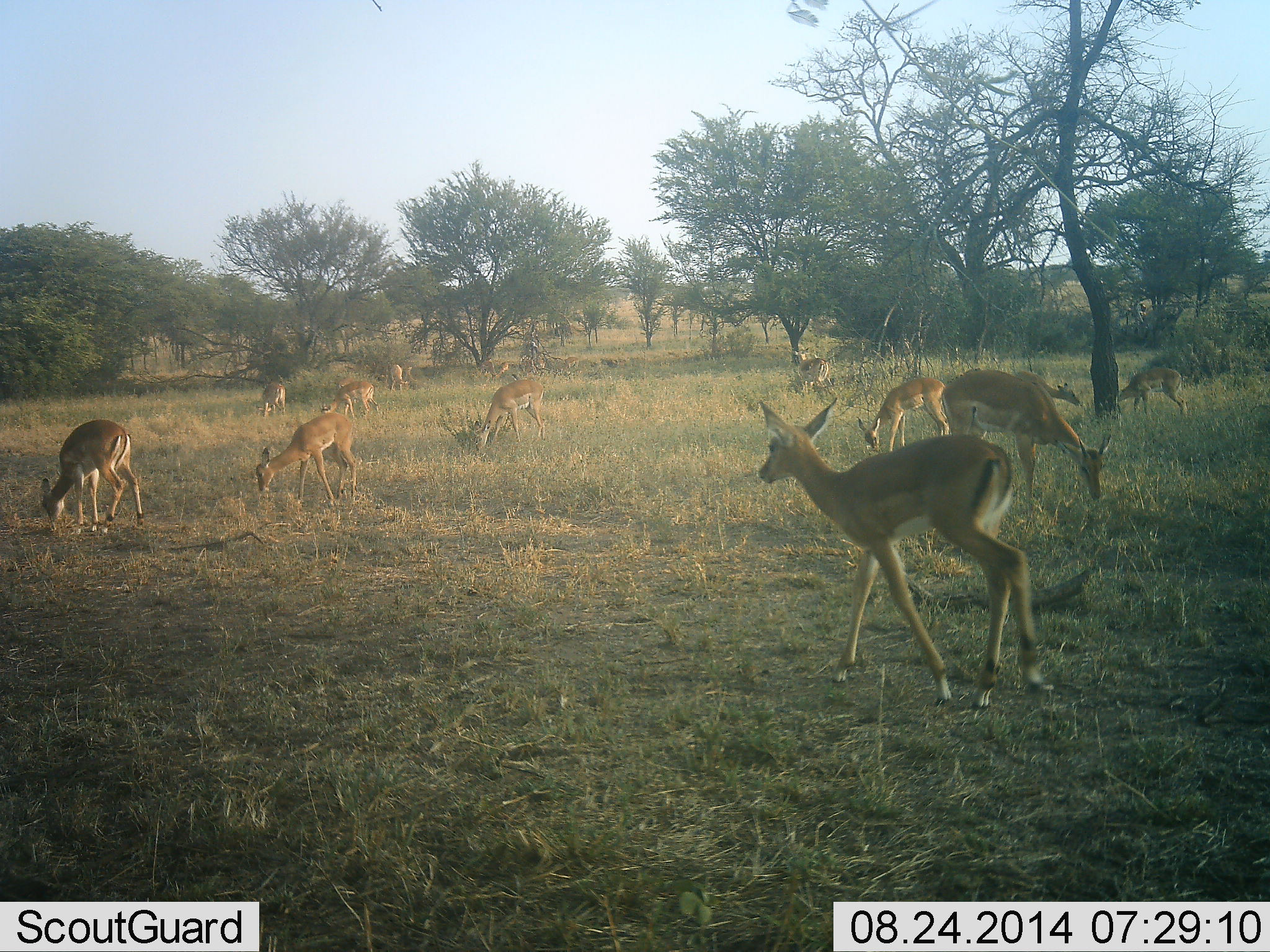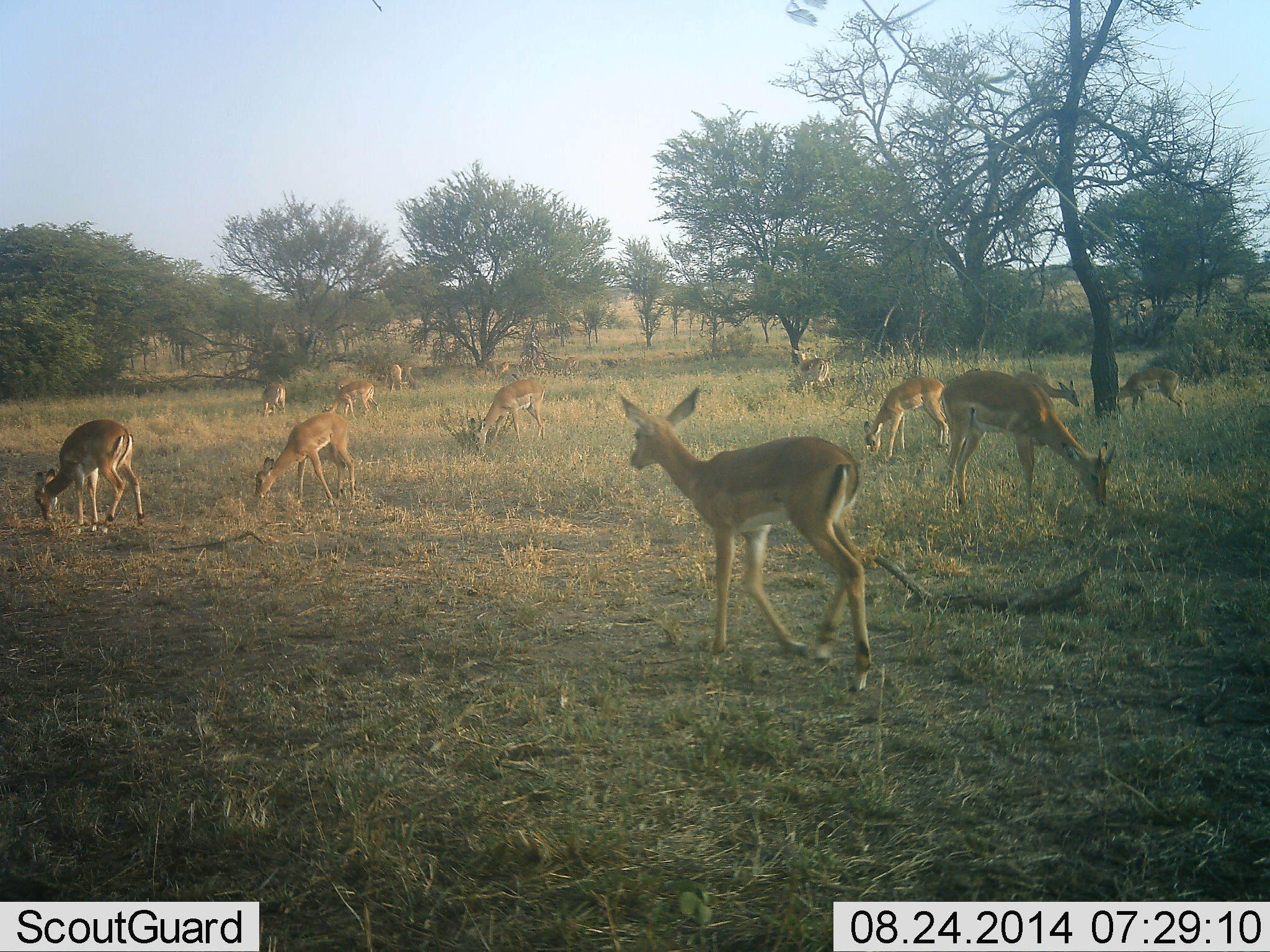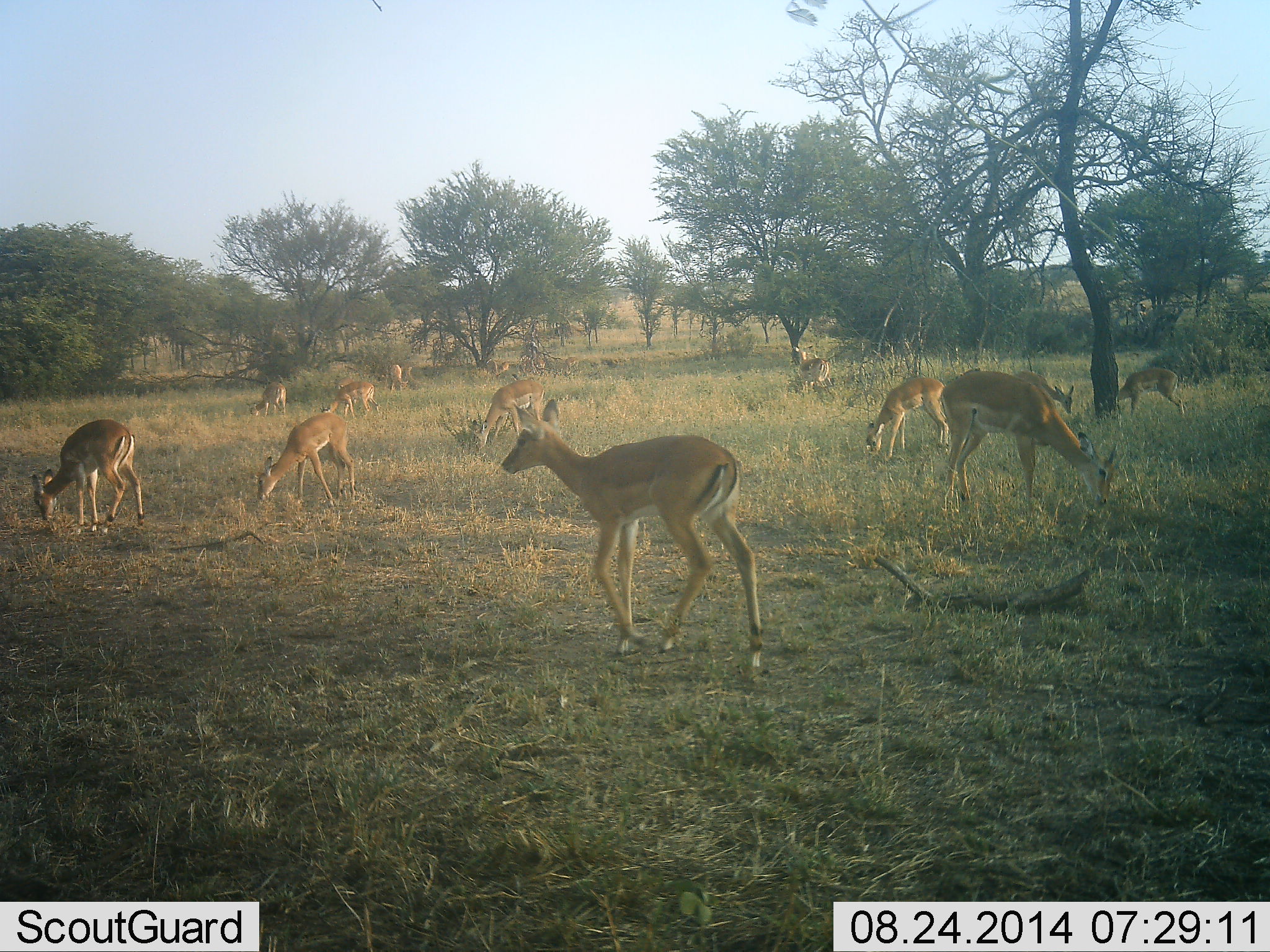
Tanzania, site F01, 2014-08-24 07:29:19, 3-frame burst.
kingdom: Animalia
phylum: Chordata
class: Mammalia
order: Artiodactyla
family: Bovidae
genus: Aepyceros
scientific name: Aepyceros melampus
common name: impala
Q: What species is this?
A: Impala (Aepyceros melampus).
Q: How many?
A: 11-50.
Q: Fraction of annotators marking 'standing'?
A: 20%.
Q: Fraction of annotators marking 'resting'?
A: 0%.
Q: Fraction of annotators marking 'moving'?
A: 60%.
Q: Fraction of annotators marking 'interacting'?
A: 0%.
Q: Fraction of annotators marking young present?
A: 10%.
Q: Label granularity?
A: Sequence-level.